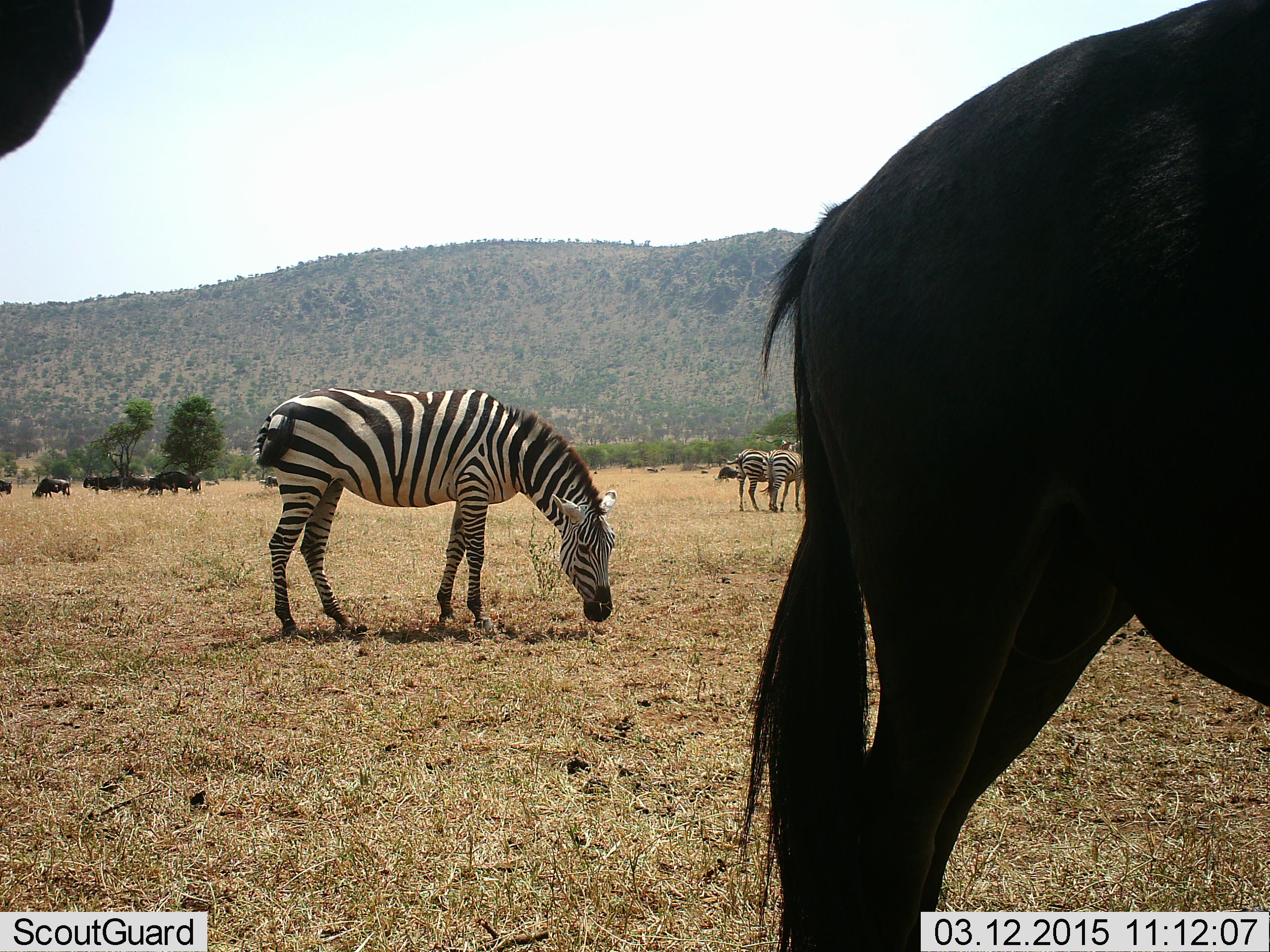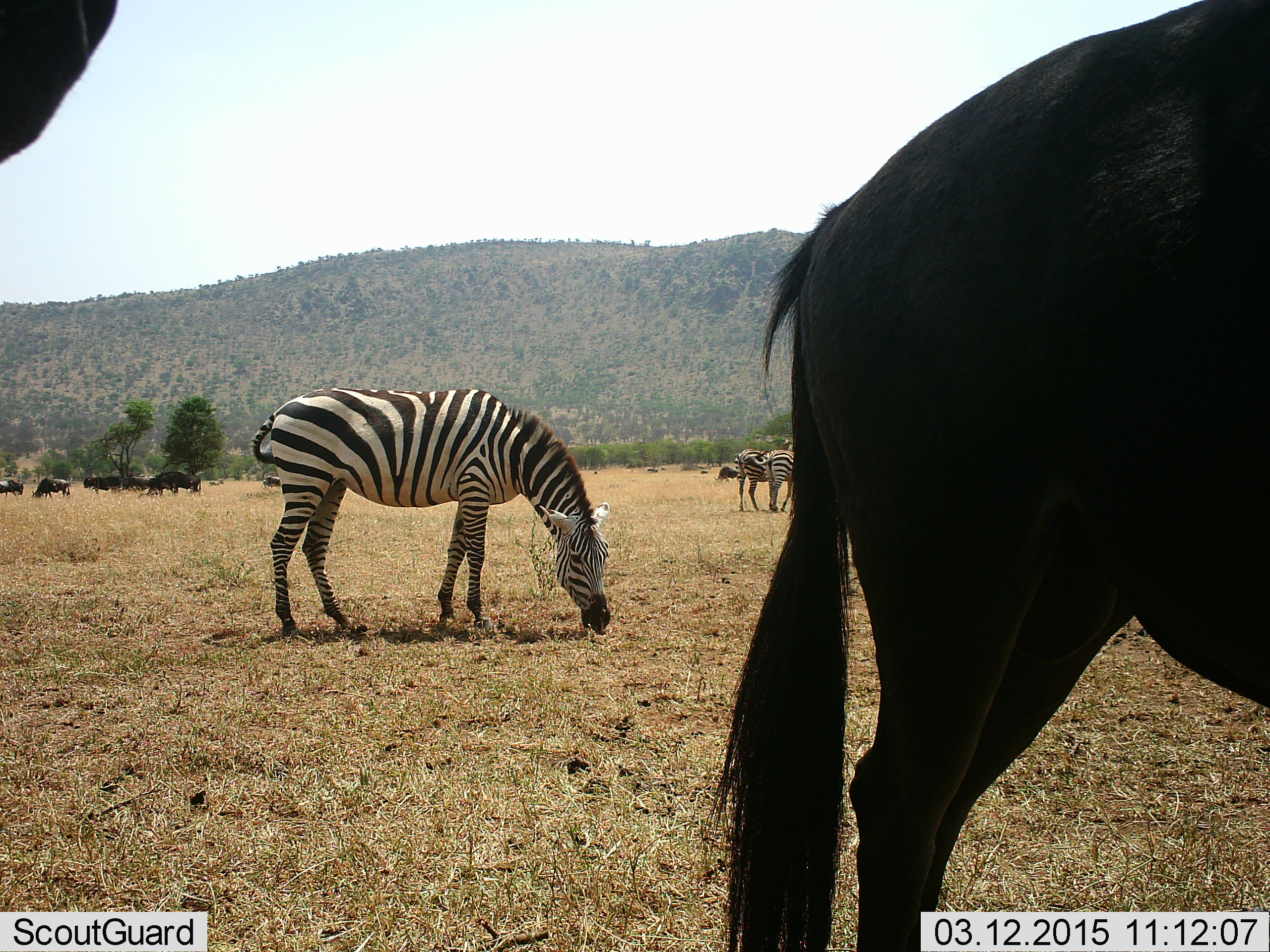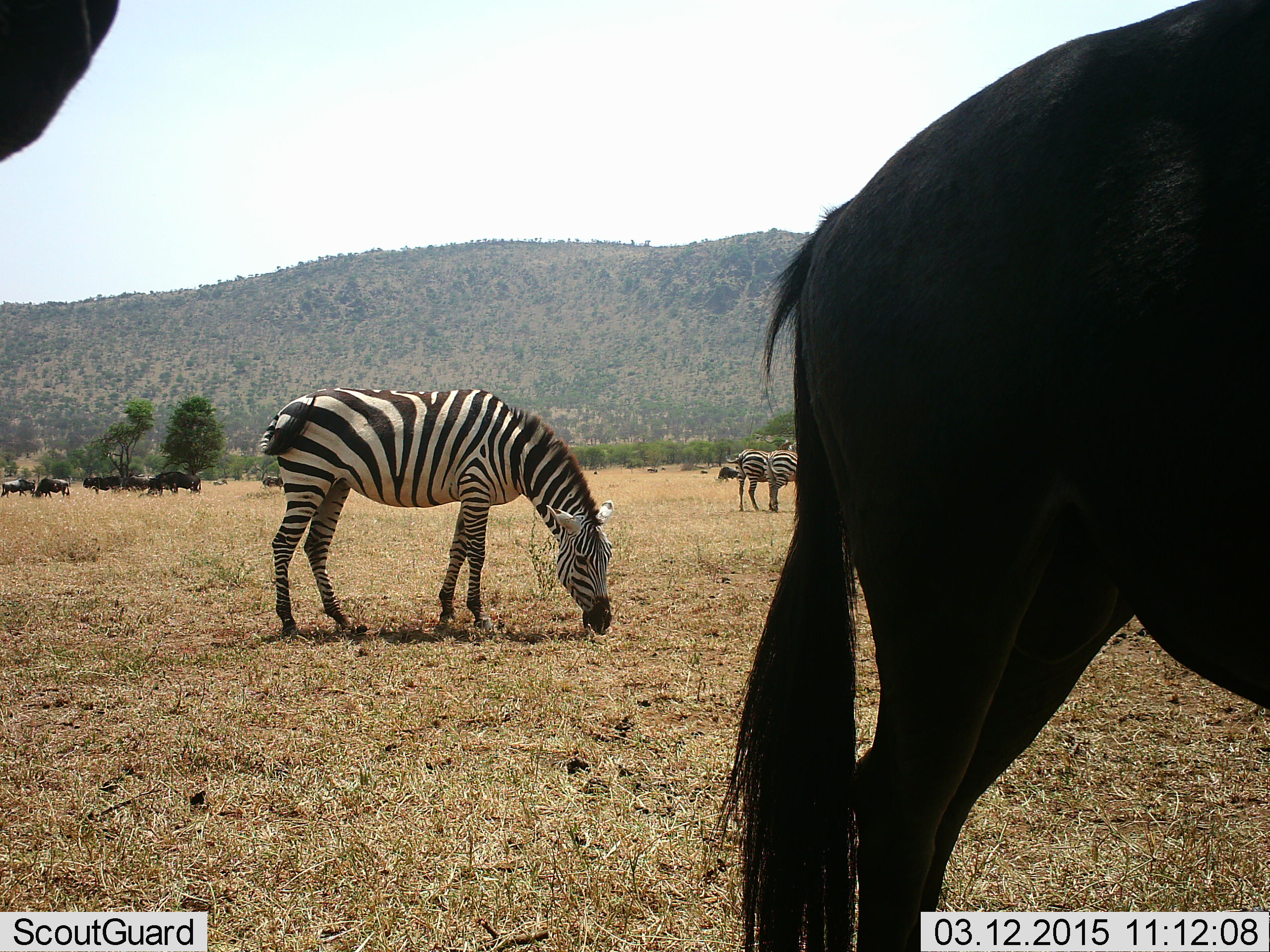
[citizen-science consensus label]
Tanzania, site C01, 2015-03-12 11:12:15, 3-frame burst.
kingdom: Animalia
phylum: Chordata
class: Mammalia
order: Artiodactyla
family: Bovidae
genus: Connochaetes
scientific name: Connochaetes taurinus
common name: blue wildebeest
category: wildebeest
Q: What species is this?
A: Wildebeest (blue wildebeest) (Connochaetes taurinus).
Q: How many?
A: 8.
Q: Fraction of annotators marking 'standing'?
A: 70%.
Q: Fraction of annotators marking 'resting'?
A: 0%.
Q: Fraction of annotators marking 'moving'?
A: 30%.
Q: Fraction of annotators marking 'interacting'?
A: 0%.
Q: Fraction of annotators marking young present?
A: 0%.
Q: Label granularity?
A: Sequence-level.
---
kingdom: Animalia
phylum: Chordata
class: Mammalia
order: Perissodactyla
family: Equidae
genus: Equus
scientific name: Equus quagga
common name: plains zebra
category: zebra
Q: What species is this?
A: Zebra (plains zebra) (Equus quagga).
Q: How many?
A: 3.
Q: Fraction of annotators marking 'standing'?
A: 30%.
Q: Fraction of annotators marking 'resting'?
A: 0%.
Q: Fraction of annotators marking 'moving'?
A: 20%.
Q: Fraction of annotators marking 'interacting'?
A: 0%.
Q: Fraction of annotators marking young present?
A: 0%.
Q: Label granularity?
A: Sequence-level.